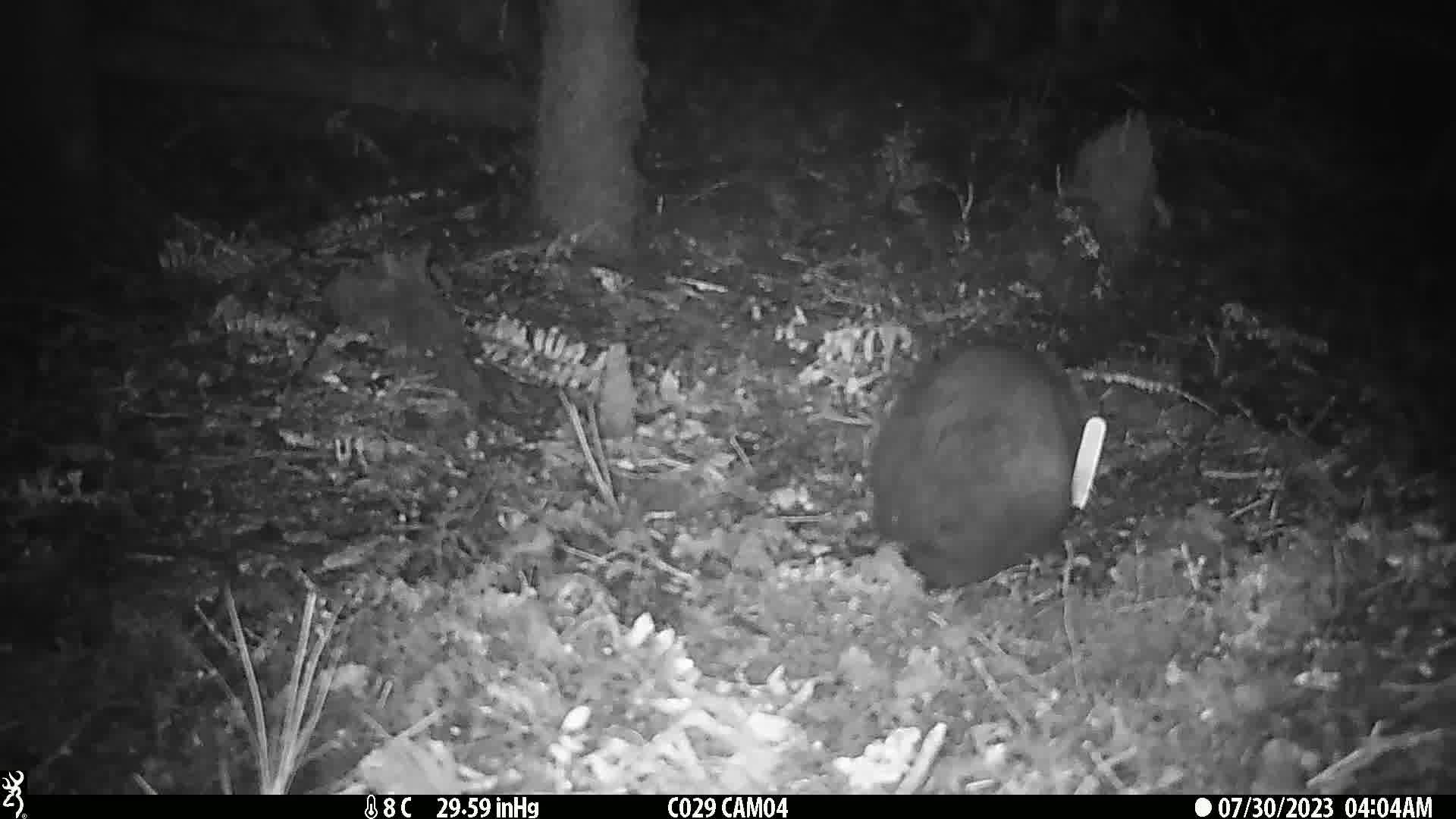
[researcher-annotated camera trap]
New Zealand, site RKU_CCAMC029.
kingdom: Animalia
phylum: Chordata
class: Mammalia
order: Diprotodontia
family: Phalangeridae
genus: Trichosurus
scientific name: Trichosurus vulpecula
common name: common brushtail possum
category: possum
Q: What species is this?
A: Possum (common brushtail possum) (Trichosurus vulpecula).